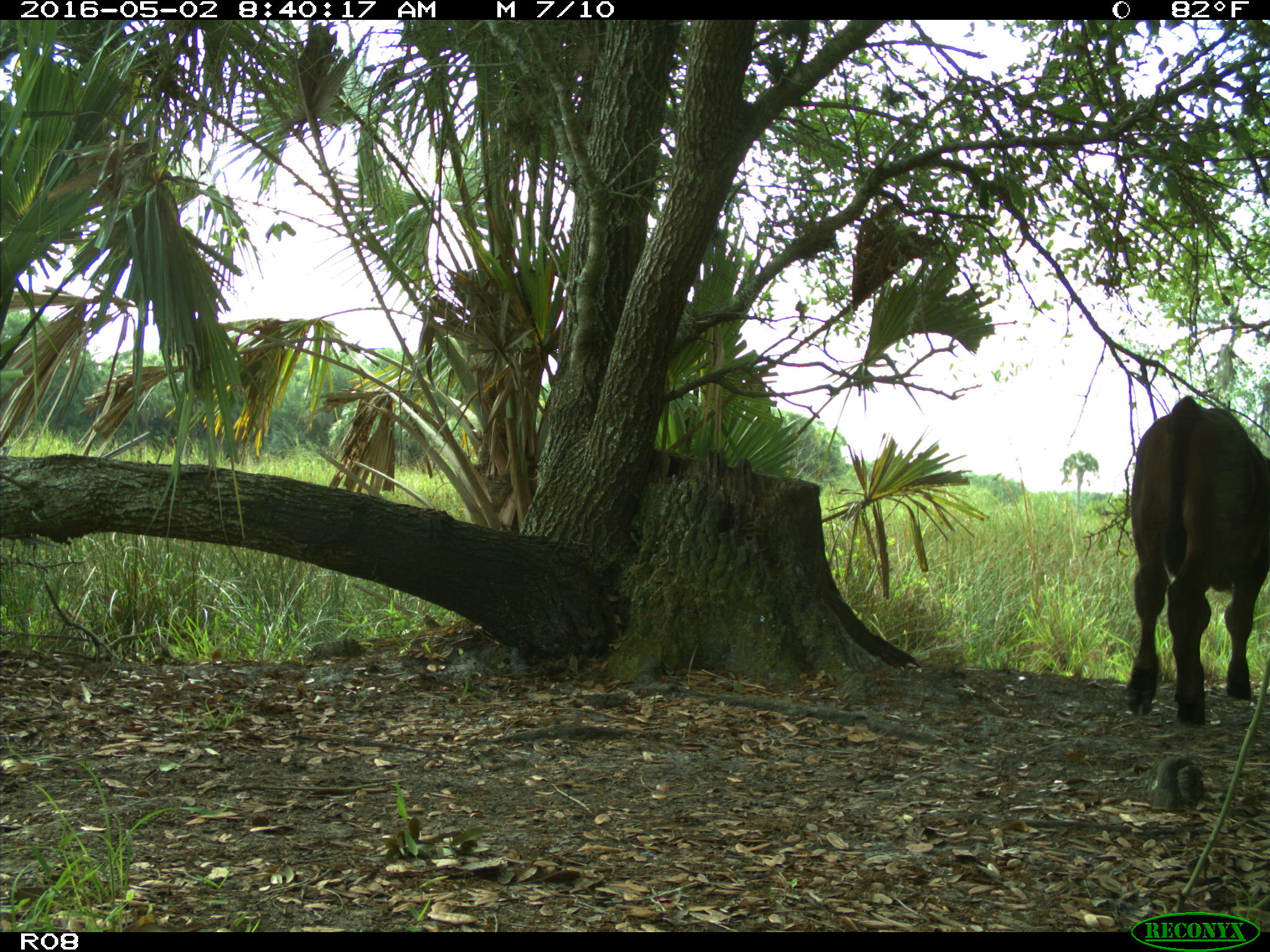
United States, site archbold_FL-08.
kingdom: Animalia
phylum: Chordata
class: Mammalia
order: Artiodactyla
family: Bovidae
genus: Bos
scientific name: Bos taurus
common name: domestic cow